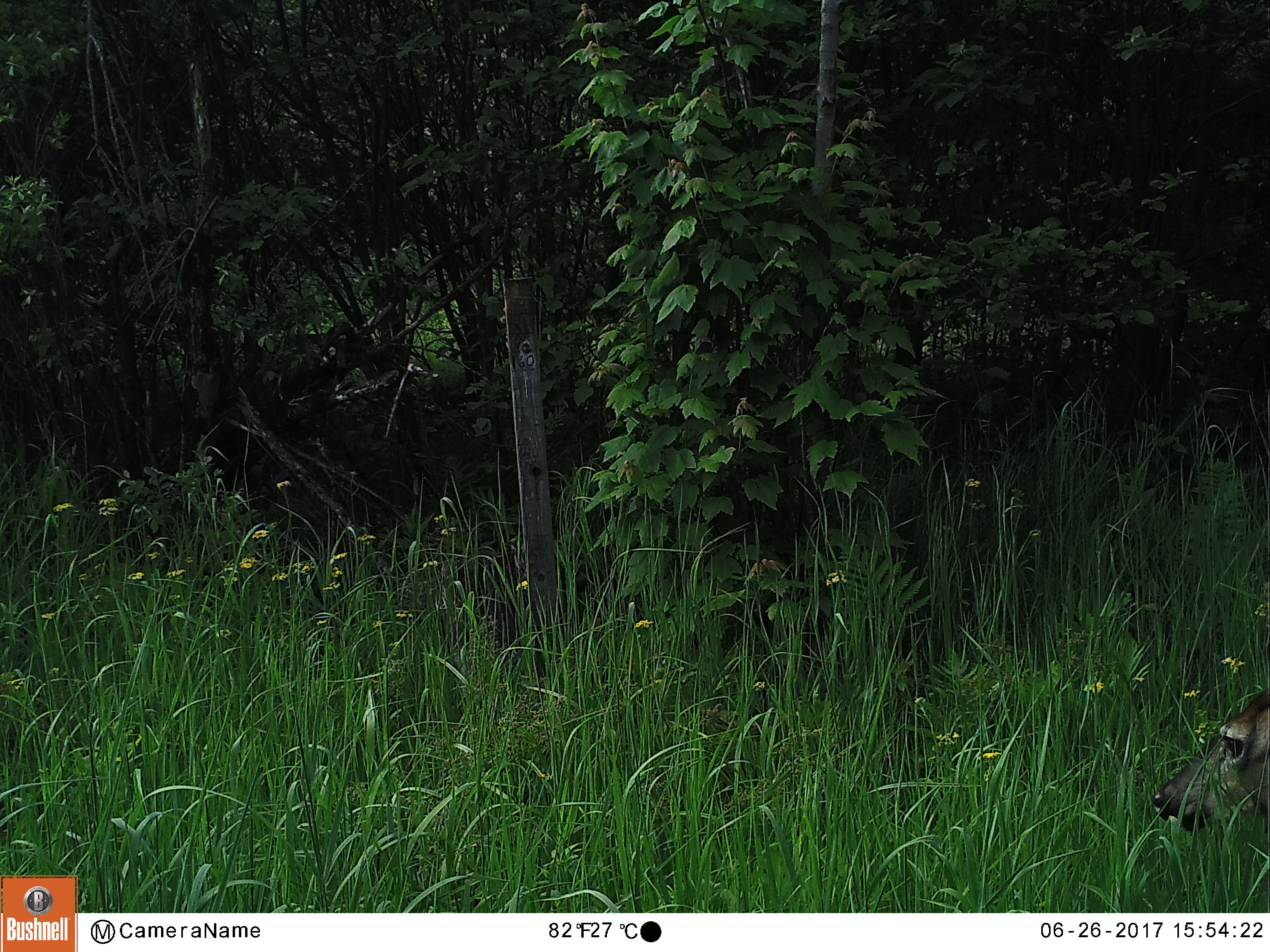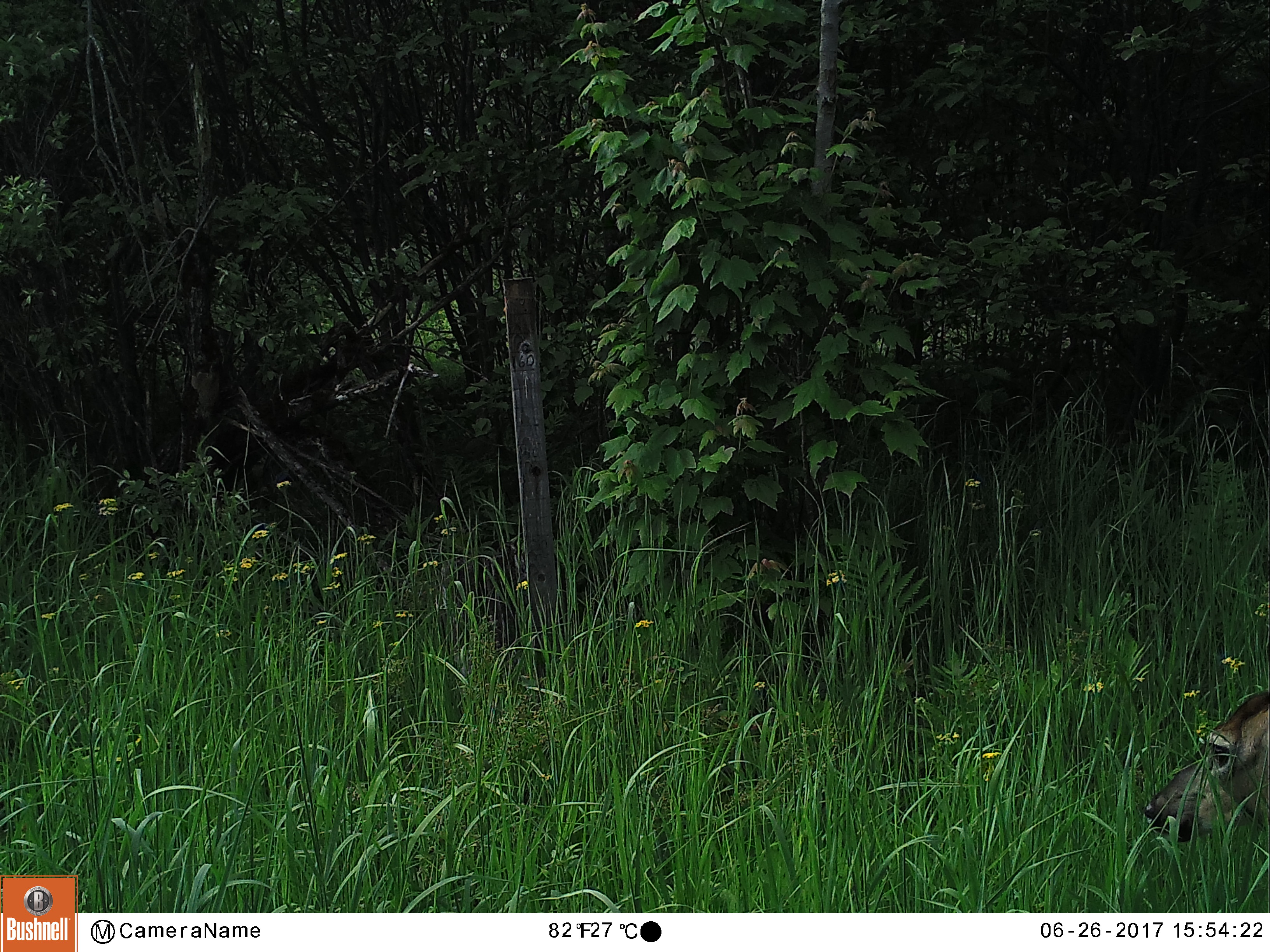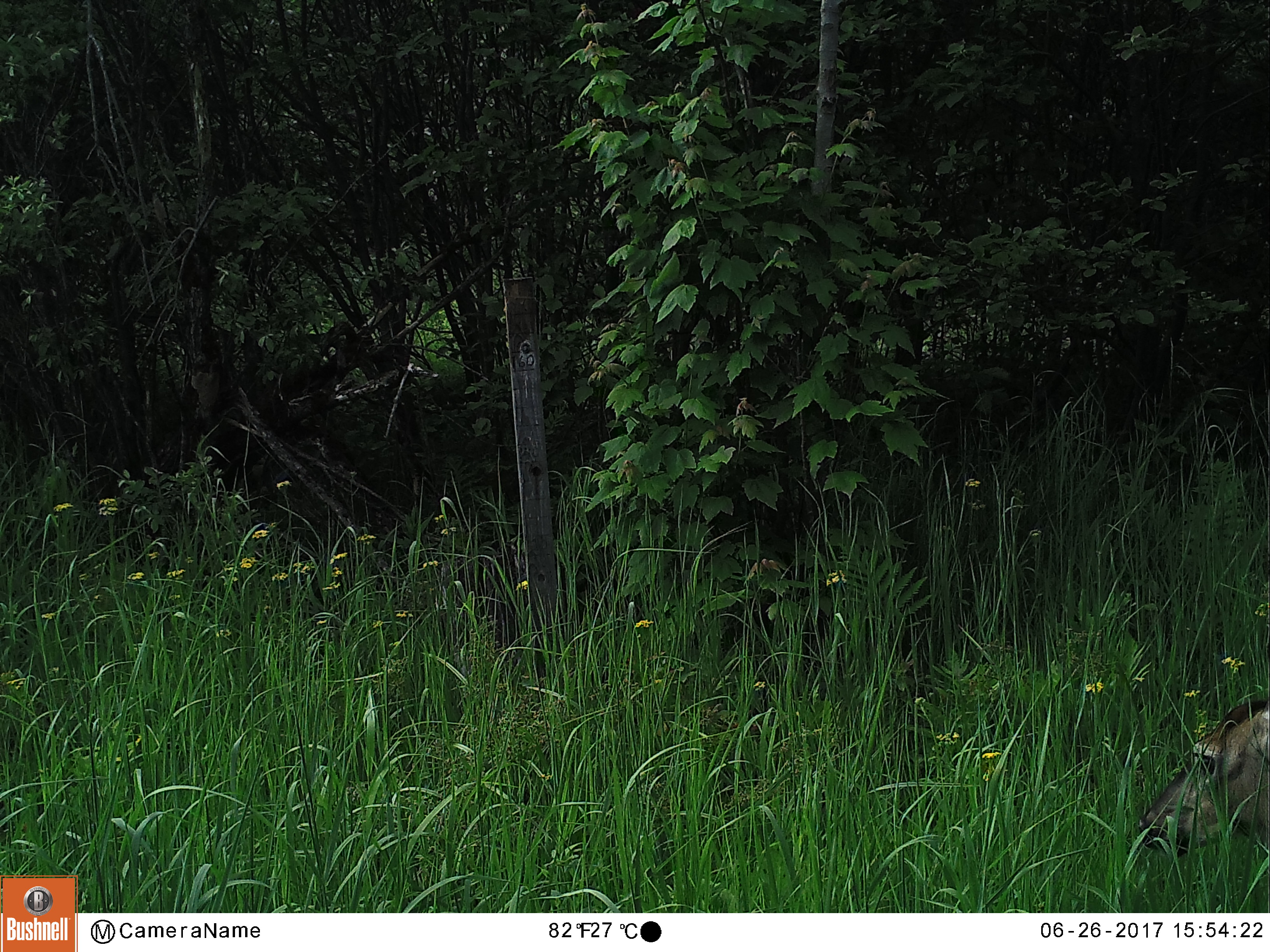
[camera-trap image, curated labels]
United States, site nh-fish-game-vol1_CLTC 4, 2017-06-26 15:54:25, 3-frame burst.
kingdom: Animalia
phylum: Chordata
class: Mammalia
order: Artiodactyla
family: Cervidae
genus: Odocoileus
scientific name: Odocoileus virginianus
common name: white-tailed deer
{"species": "white-tailed deer (Odocoileus virginianus)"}